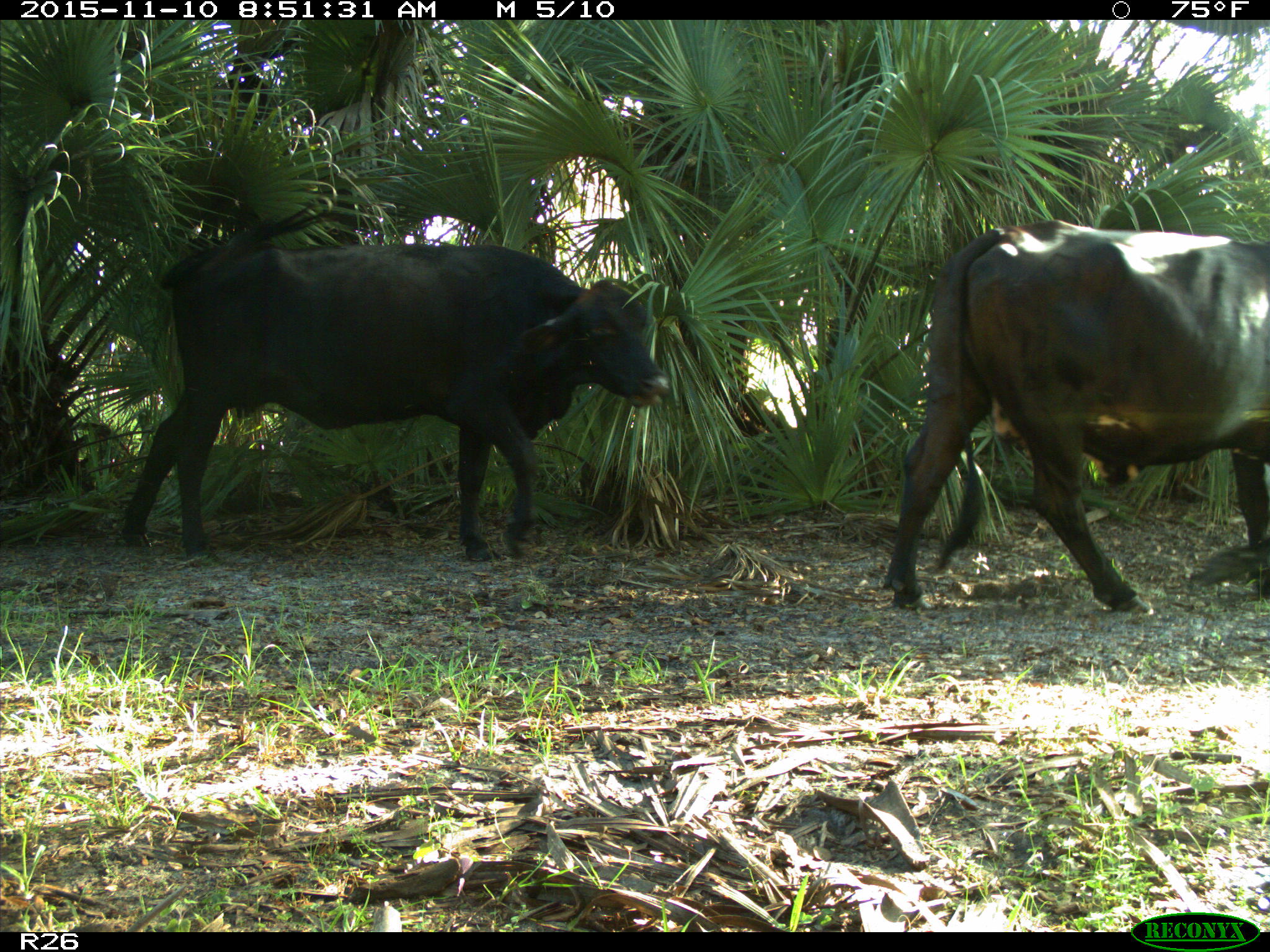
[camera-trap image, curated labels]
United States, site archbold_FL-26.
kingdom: Animalia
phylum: Chordata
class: Mammalia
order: Artiodactyla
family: Bovidae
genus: Bos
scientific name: Bos taurus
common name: domestic cow